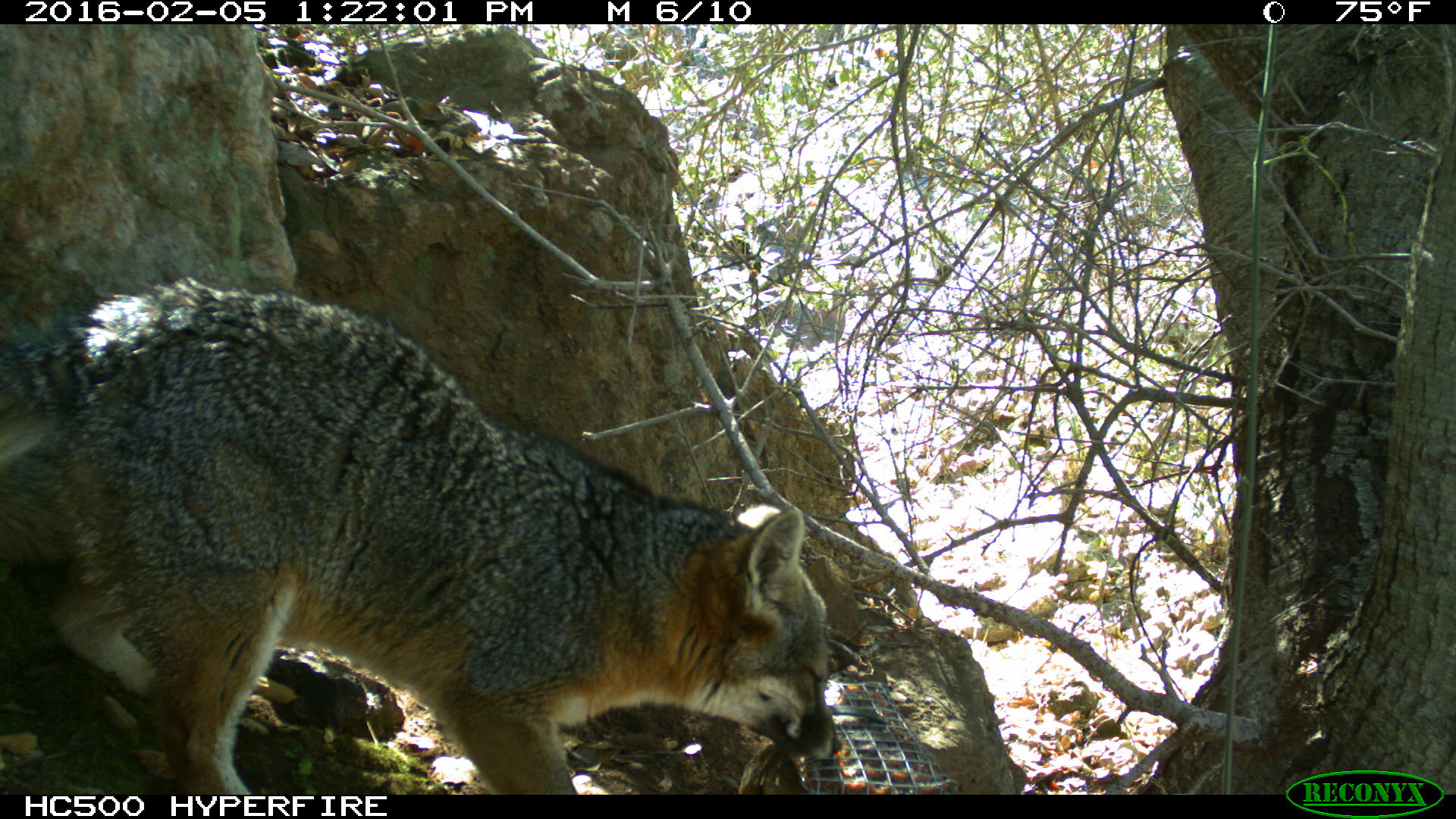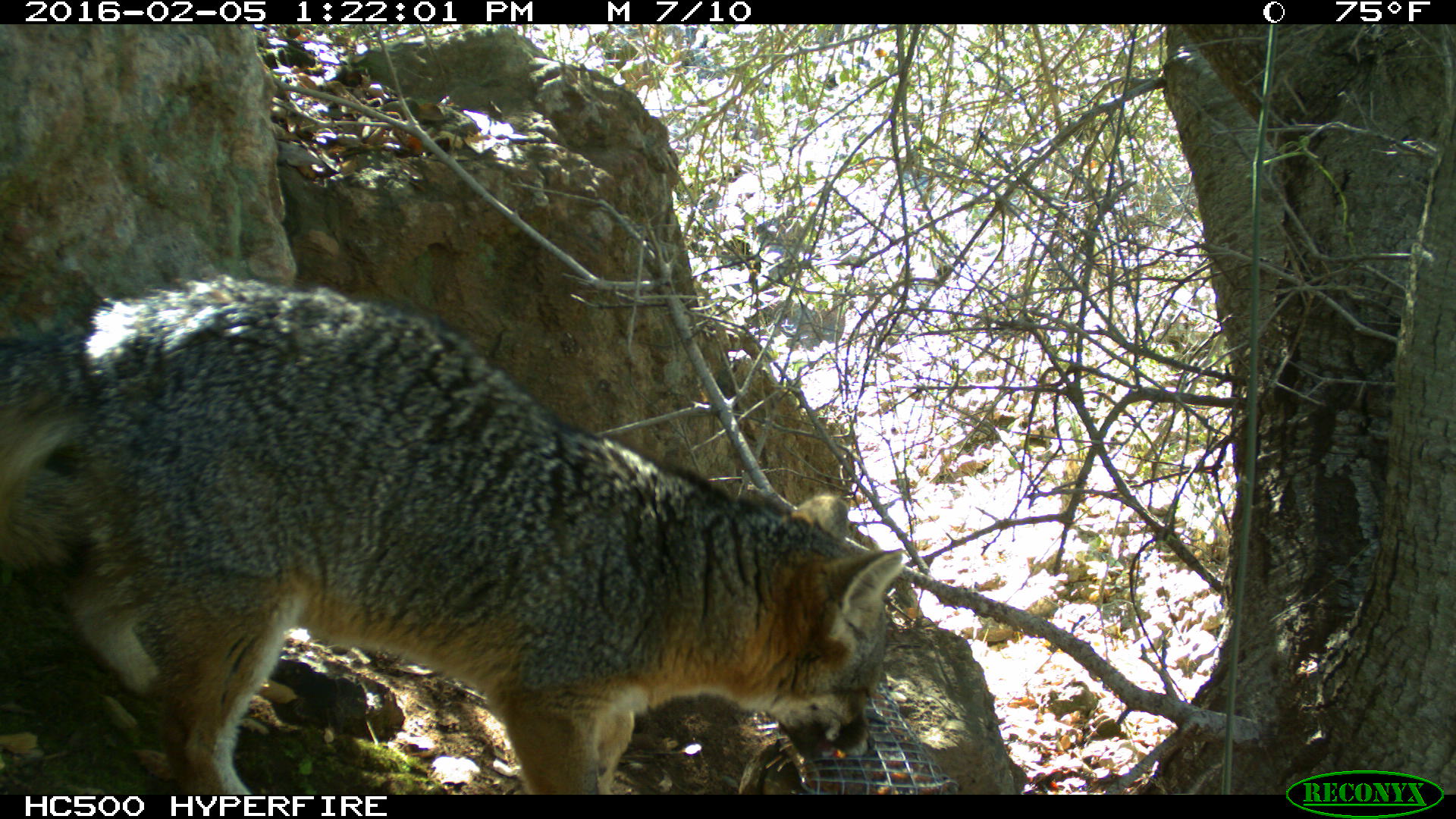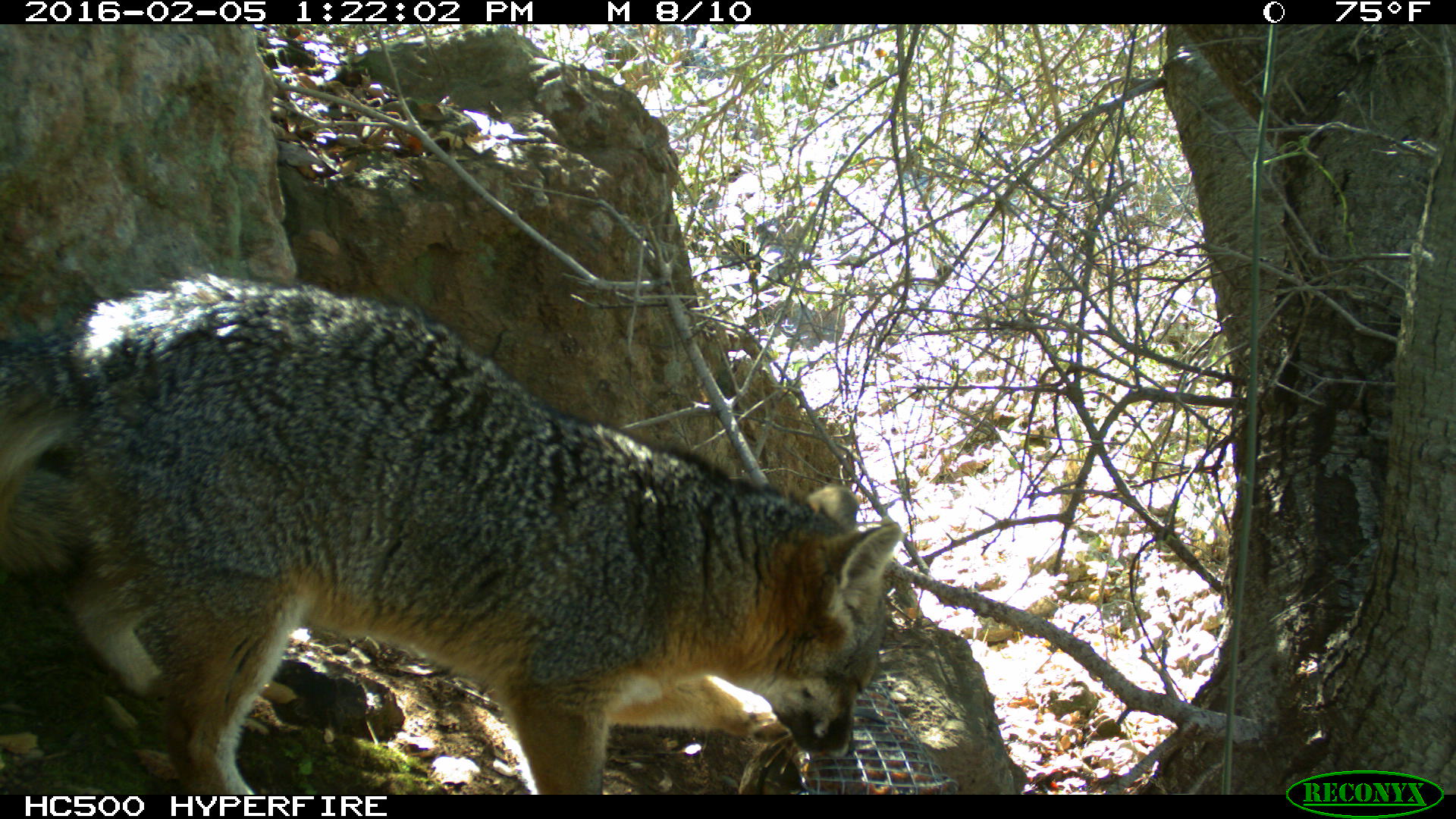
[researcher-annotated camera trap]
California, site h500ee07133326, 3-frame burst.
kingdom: Animalia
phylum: Chordata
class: Mammalia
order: Carnivora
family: Canidae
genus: Urocyon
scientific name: Urocyon littoralis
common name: island fox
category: fox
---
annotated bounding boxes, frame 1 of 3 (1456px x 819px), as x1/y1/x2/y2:
fox: 0/278/842/794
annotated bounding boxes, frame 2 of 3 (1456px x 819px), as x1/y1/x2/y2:
fox: 0/275/903/794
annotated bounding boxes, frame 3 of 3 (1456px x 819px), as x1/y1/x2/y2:
fox: 0/274/902/795